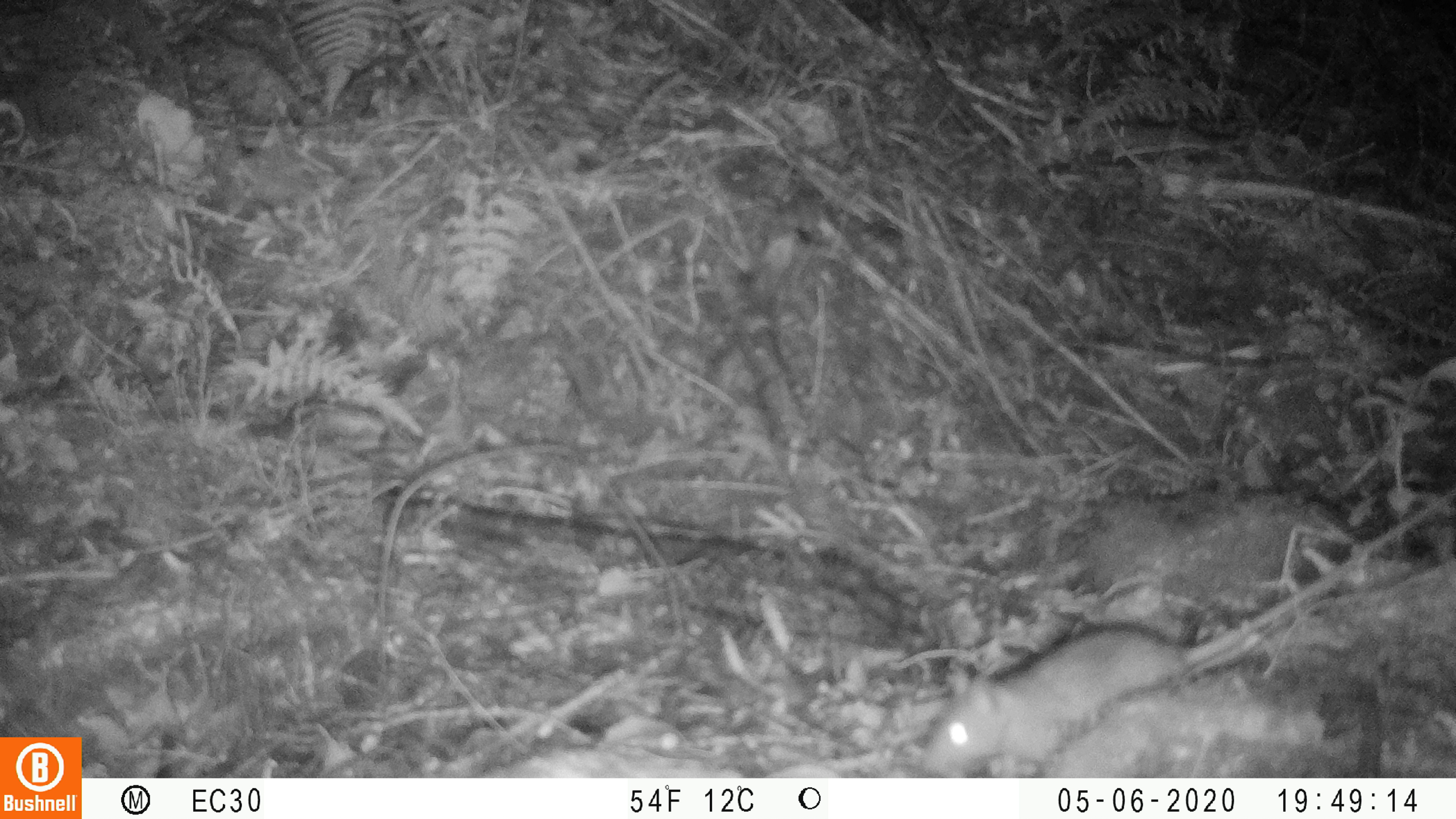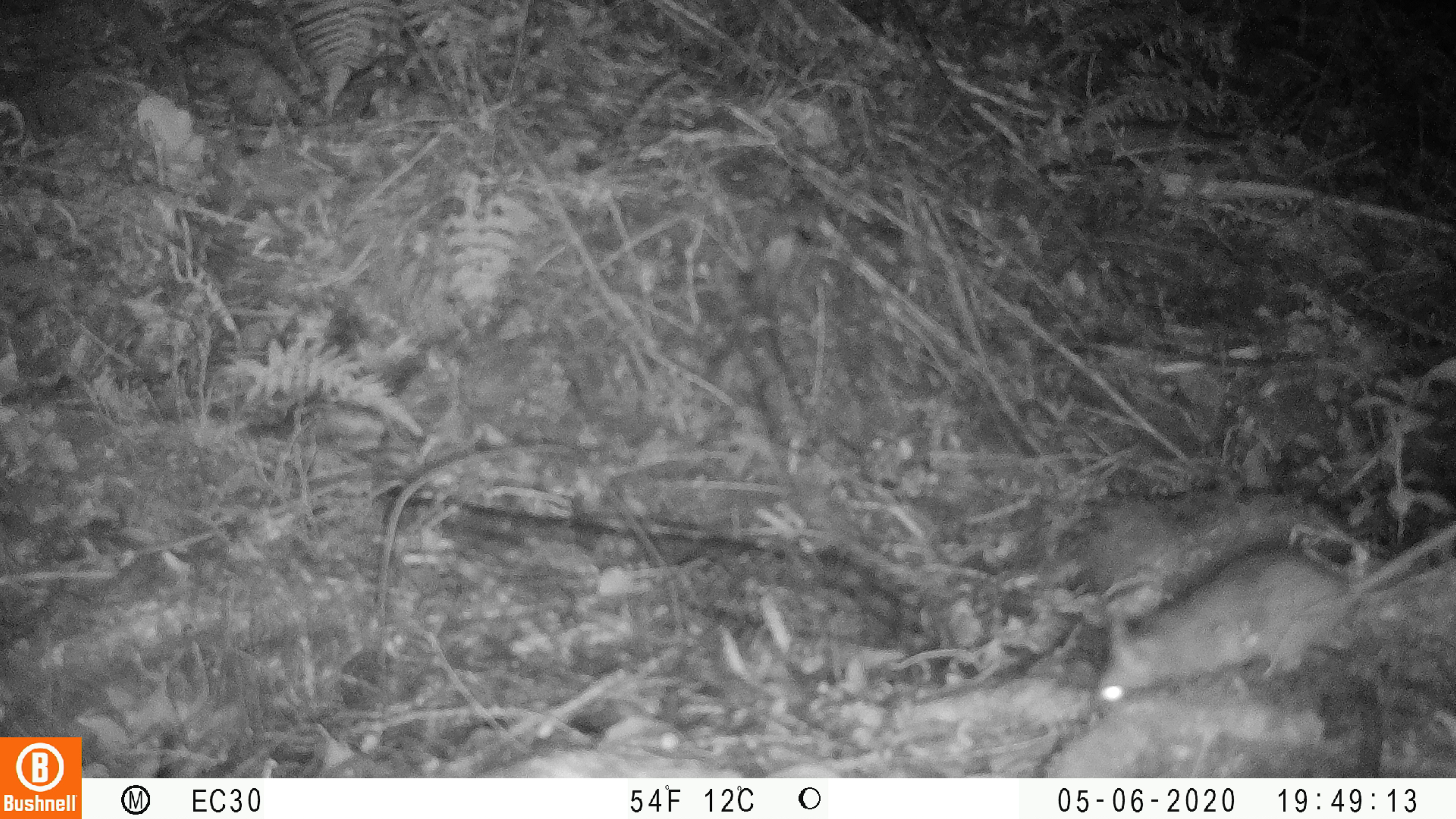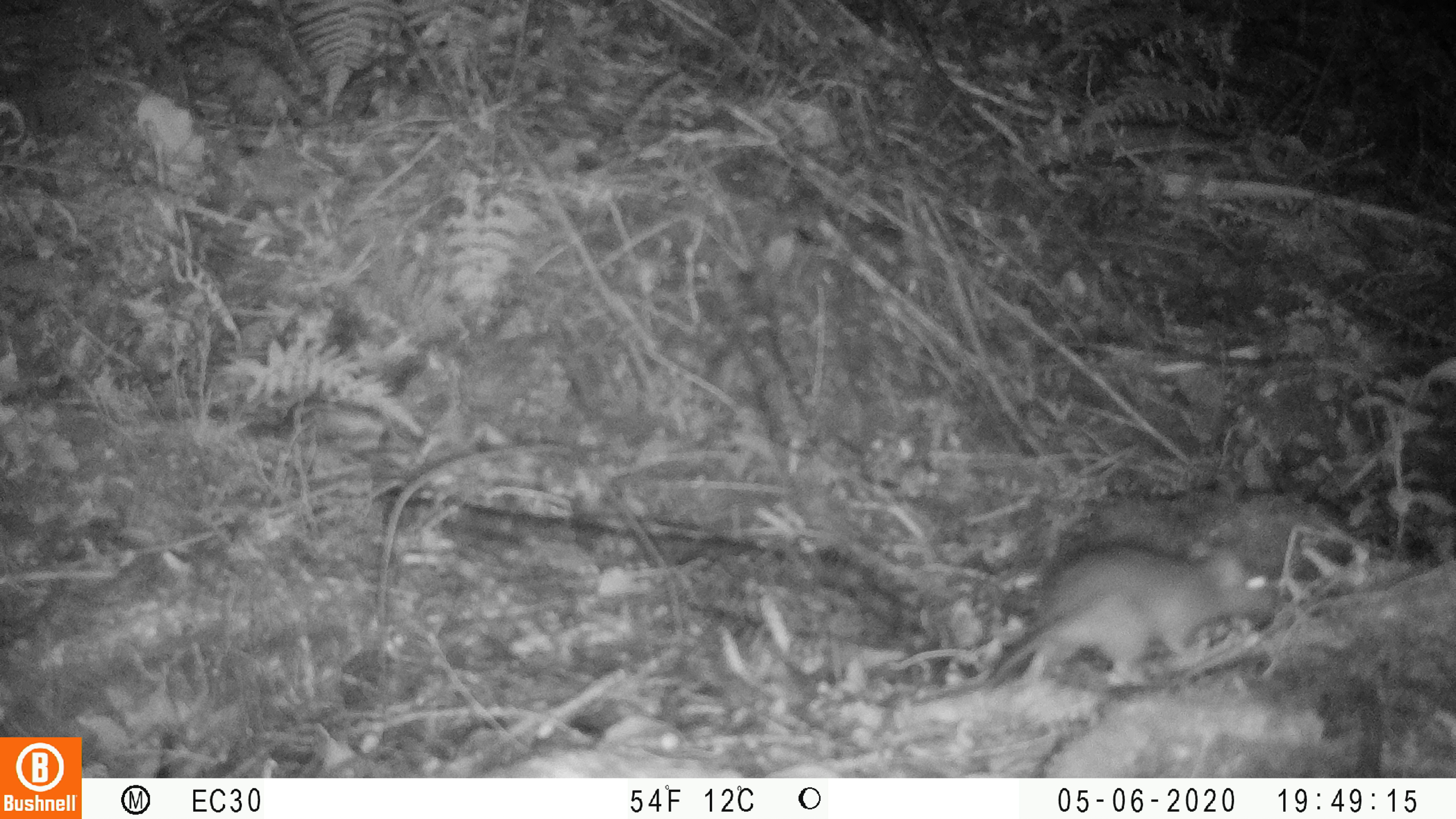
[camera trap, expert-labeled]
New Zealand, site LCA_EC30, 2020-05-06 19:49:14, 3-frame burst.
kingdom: Animalia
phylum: Chordata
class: Mammalia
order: Rodentia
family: Muridae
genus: Rattus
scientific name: Rattus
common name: rat